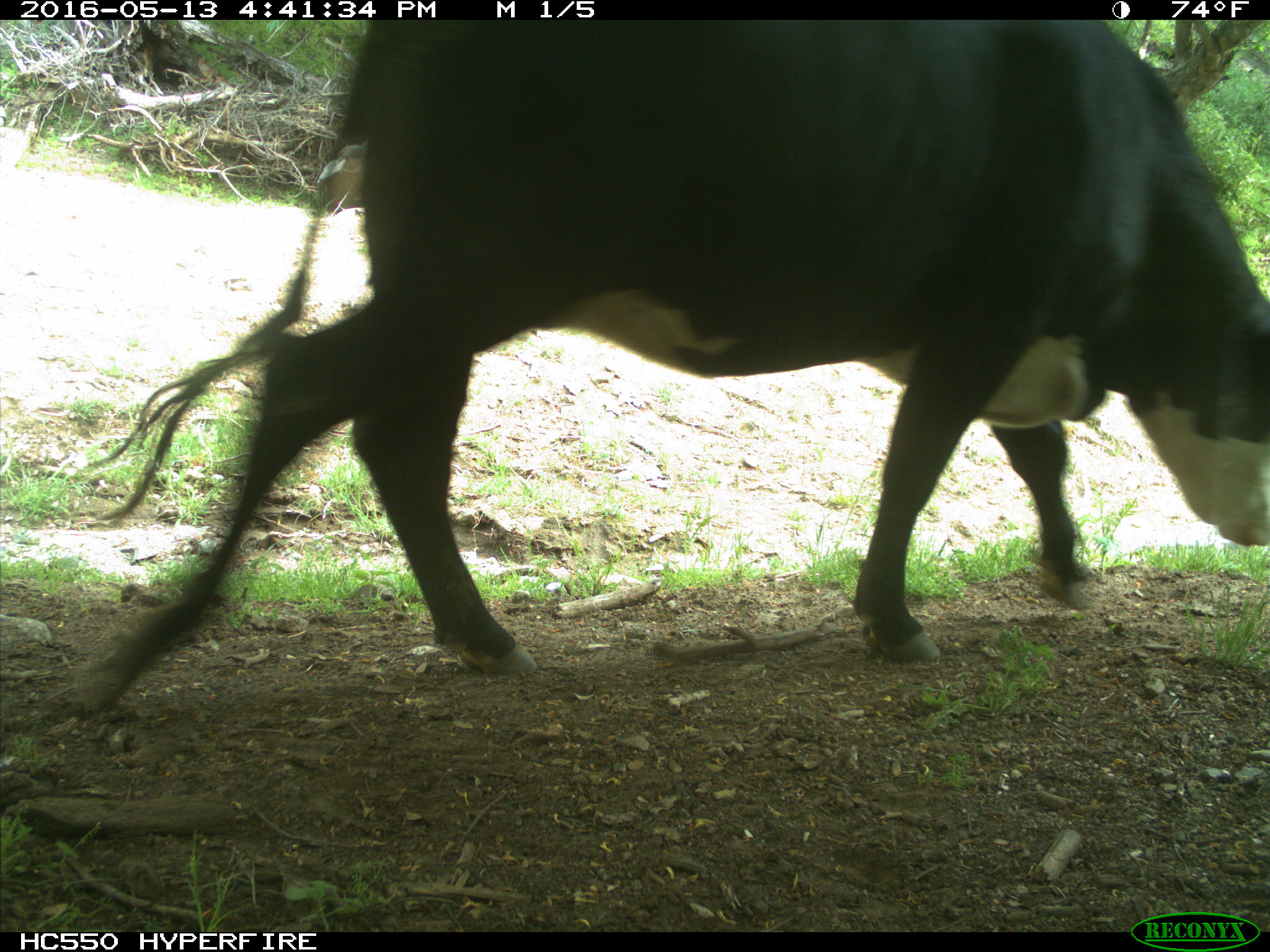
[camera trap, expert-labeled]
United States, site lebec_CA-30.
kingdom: Animalia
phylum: Chordata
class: Mammalia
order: Artiodactyla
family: Bovidae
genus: Bos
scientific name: Bos taurus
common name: domestic cow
Bos taurus (domestic cow).